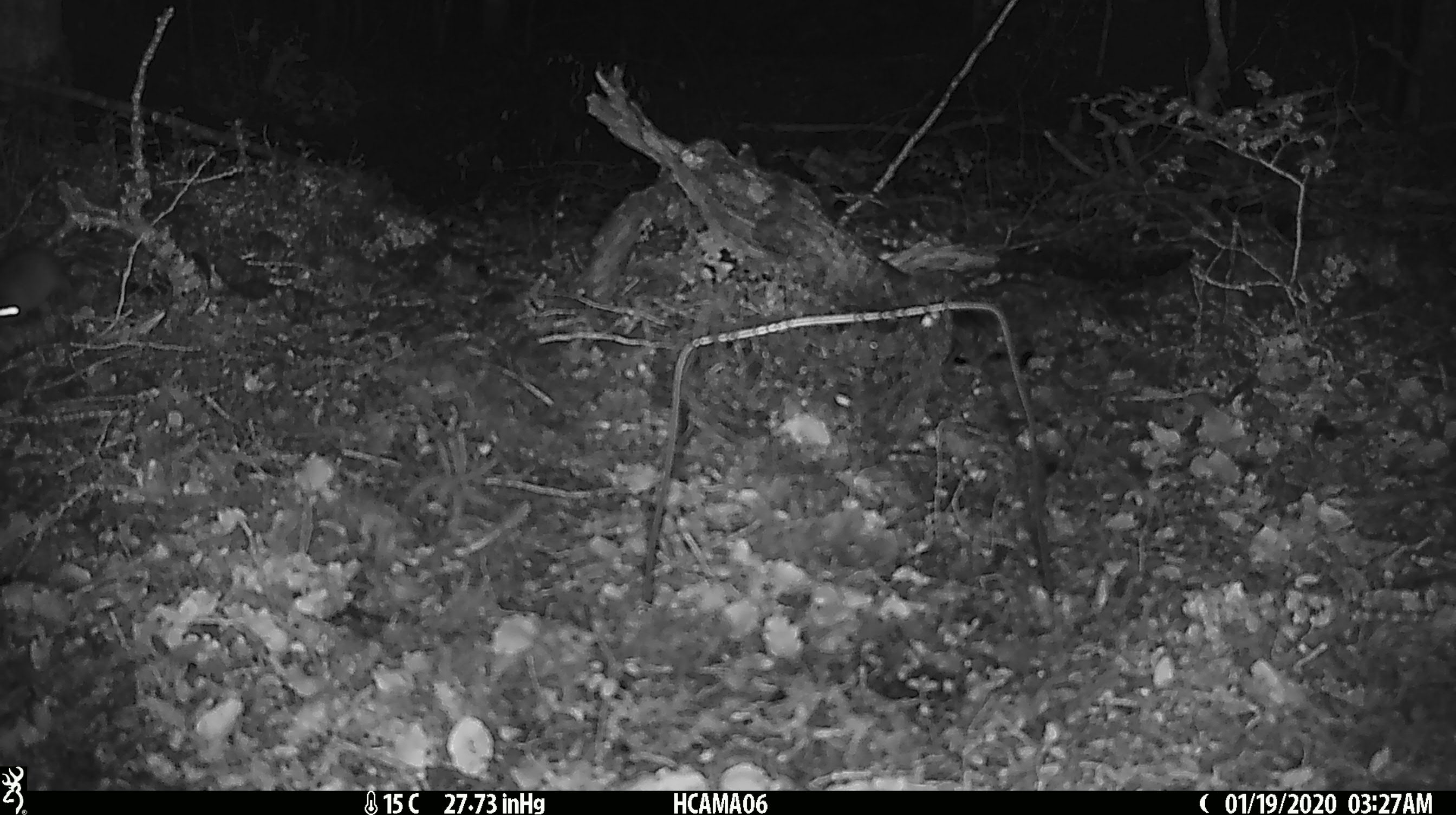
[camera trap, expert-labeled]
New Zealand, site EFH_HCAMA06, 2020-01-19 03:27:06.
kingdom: Animalia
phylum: Chordata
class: Mammalia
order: Rodentia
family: Muridae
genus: Mus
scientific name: Mus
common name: mouse